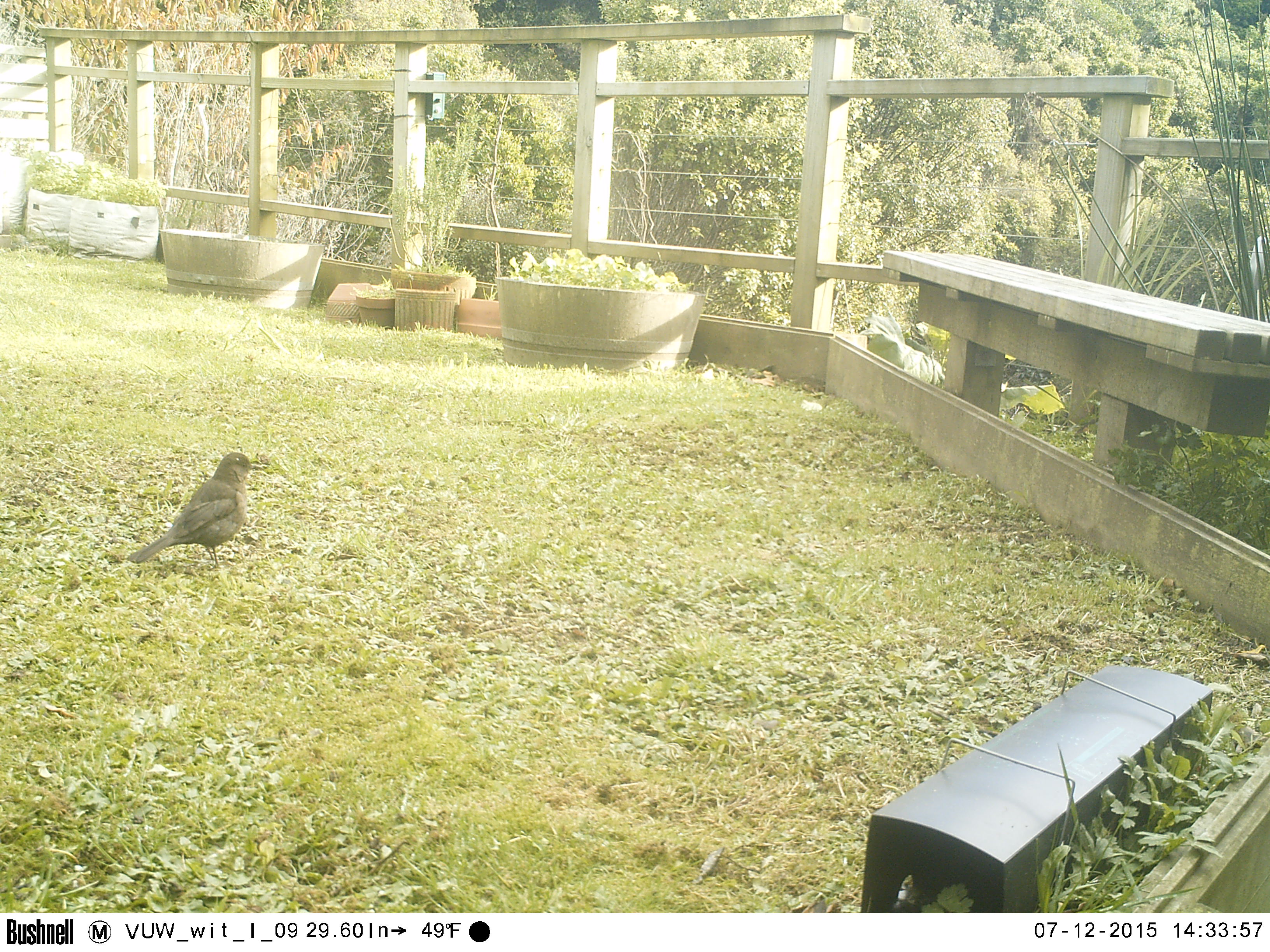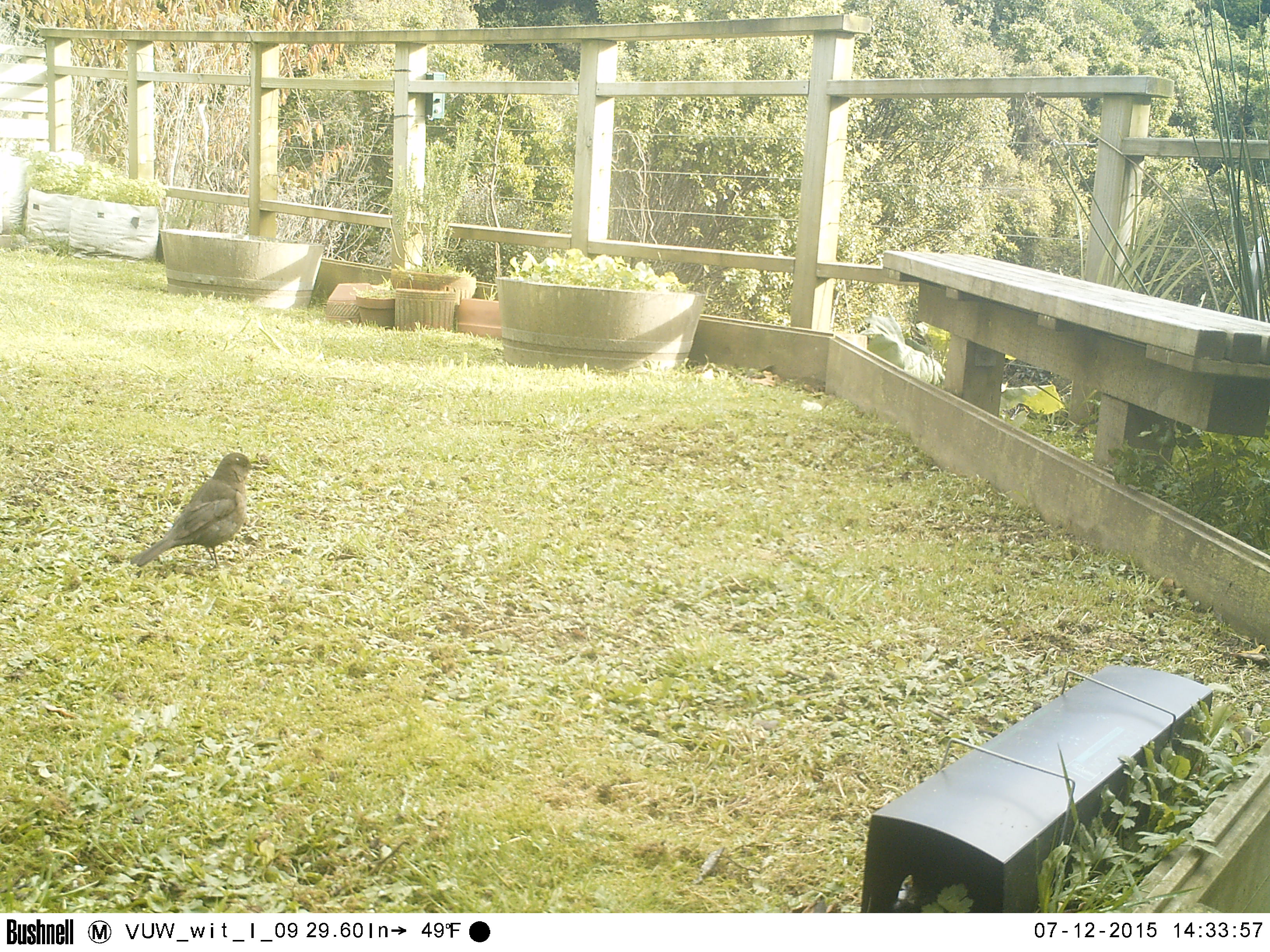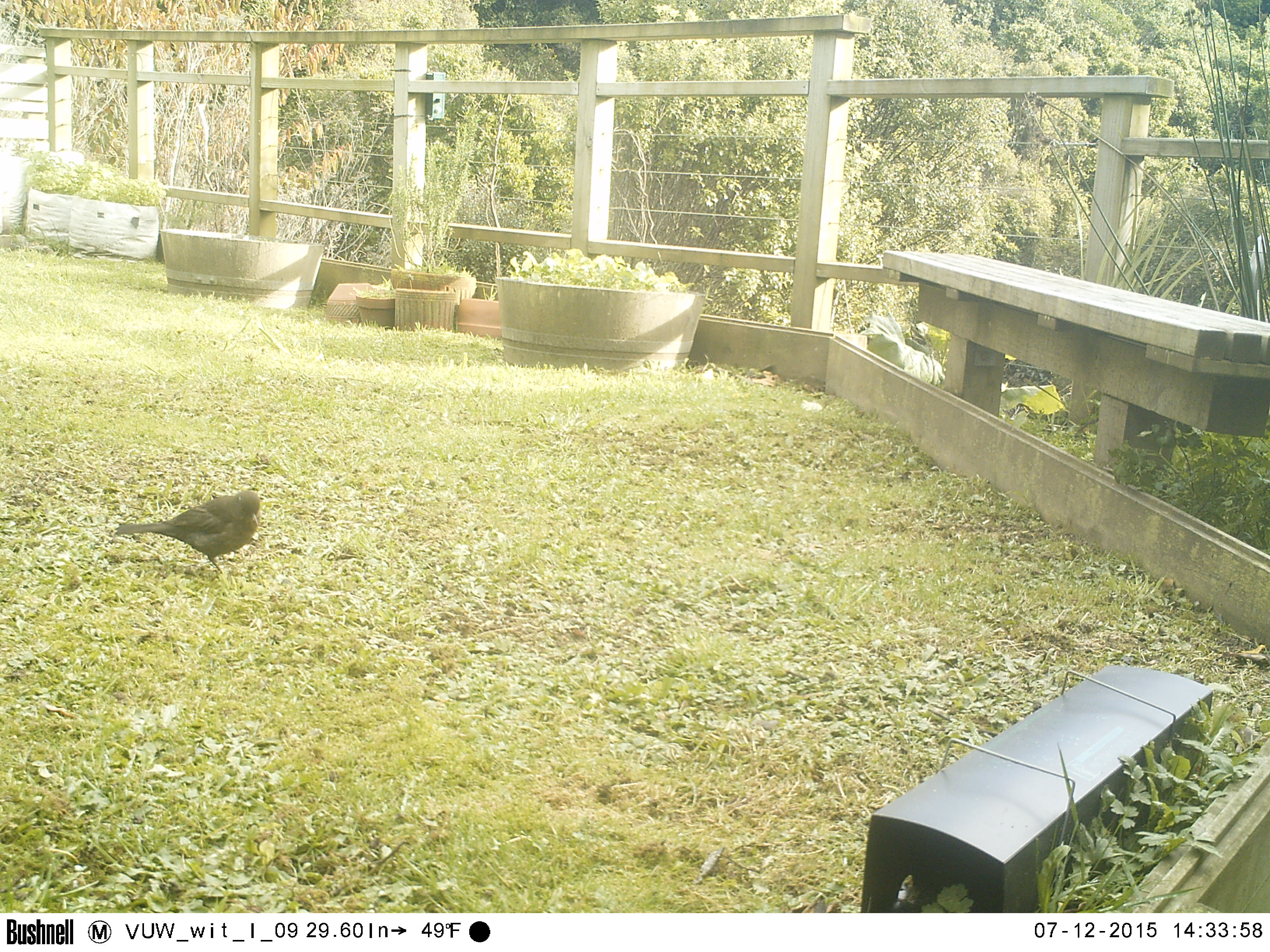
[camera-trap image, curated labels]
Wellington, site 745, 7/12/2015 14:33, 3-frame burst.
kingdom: Animalia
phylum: Chordata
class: Aves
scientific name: Aves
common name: bird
Bird (Aves).